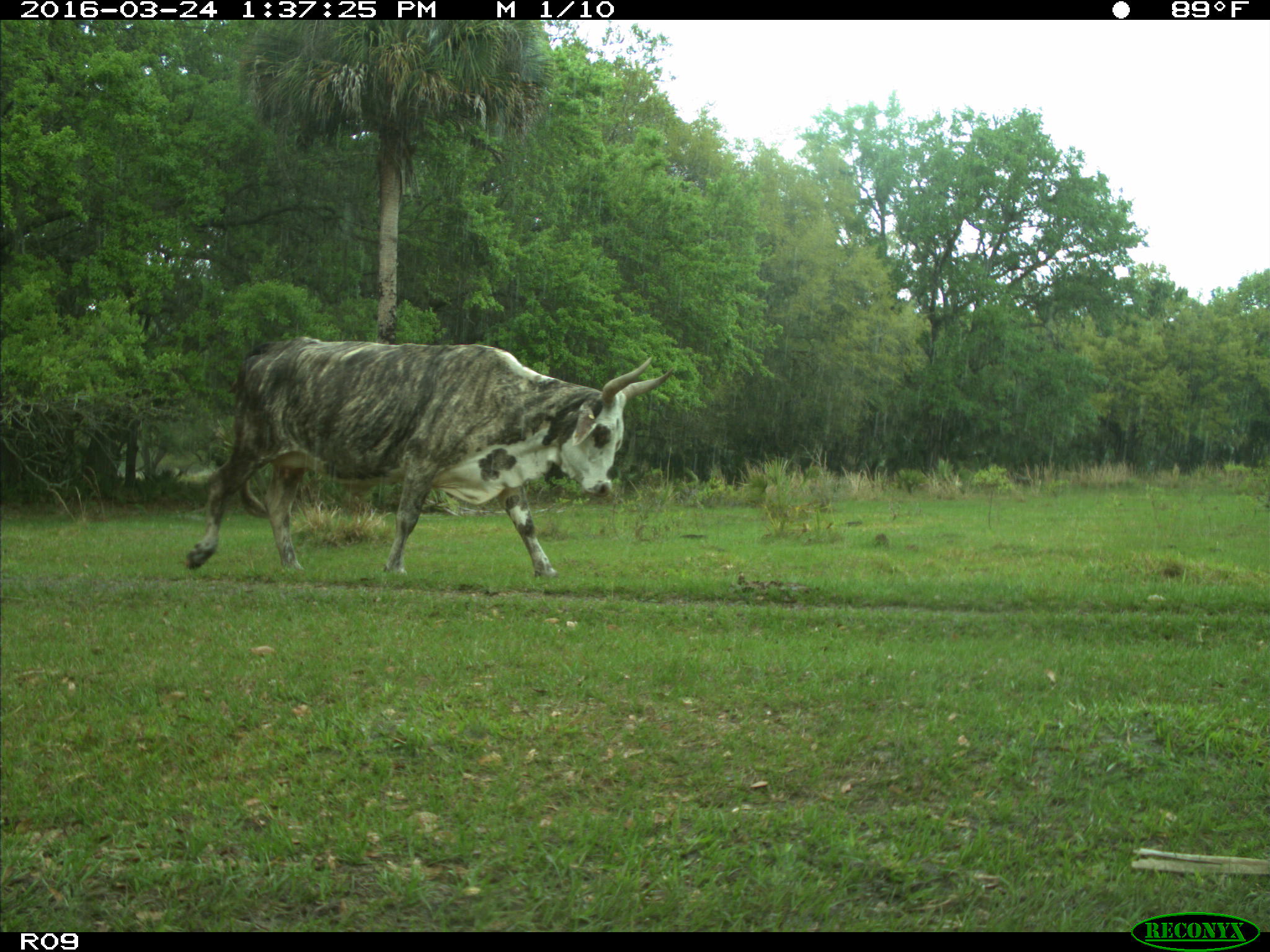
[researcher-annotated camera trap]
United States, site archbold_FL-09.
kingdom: Animalia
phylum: Chordata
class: Mammalia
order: Artiodactyla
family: Bovidae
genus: Bos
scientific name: Bos taurus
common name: domestic cow